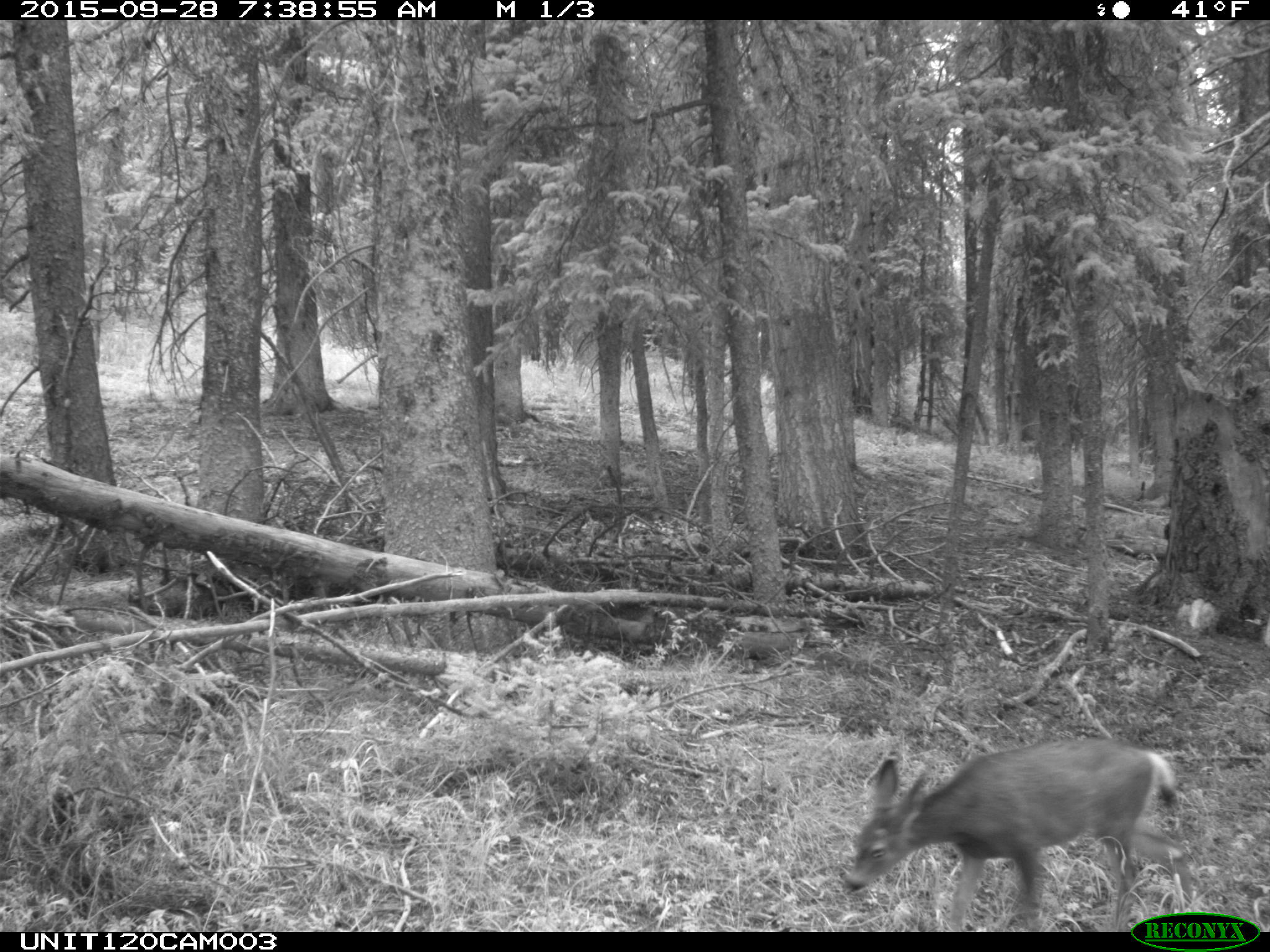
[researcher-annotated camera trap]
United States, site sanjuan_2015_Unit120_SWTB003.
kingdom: Animalia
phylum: Chordata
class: Mammalia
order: Artiodactyla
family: Cervidae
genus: Odocoileus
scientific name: Odocoileus hemionus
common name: mule deer